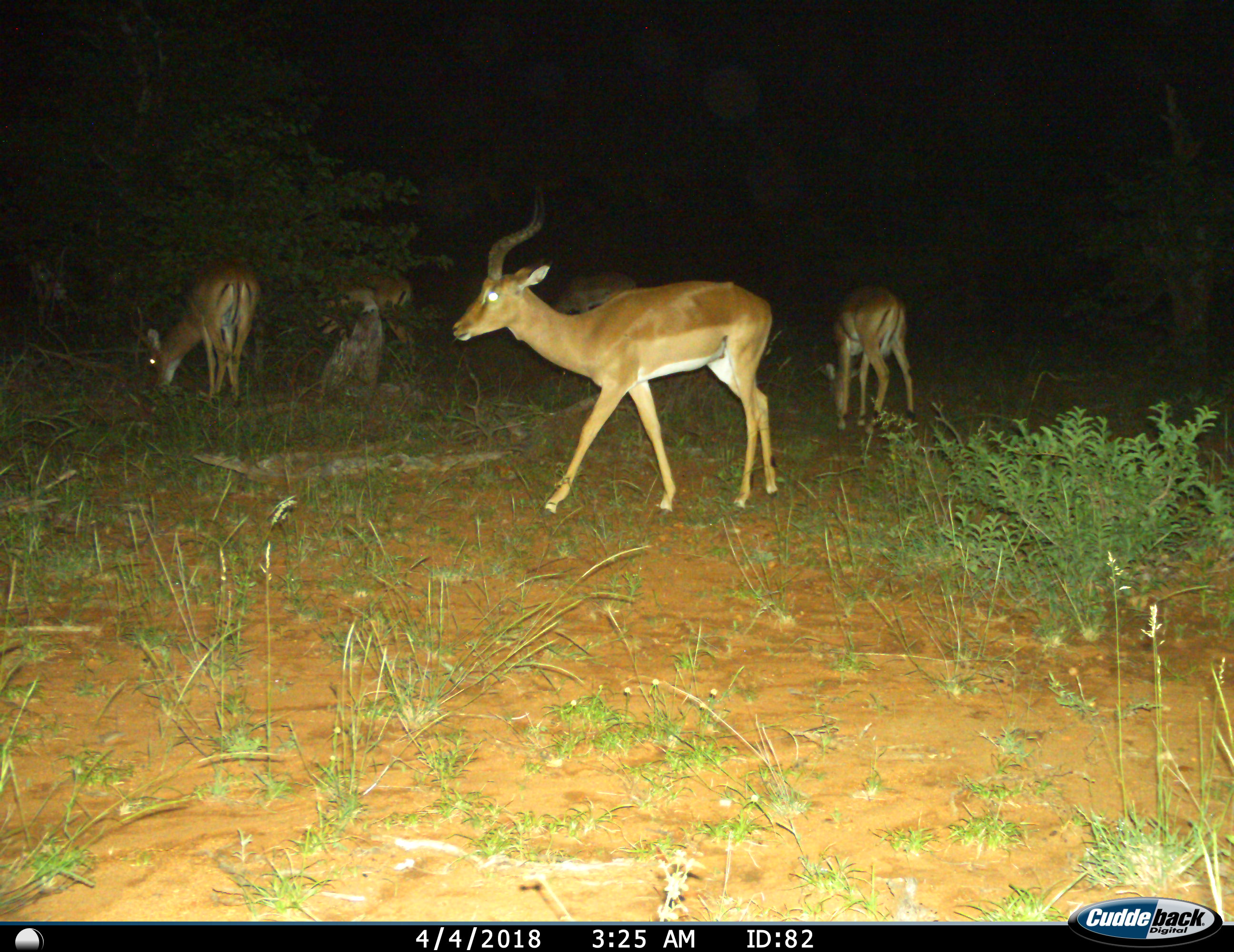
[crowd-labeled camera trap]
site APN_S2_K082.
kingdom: Animalia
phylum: Chordata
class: Mammalia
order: Artiodactyla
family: Bovidae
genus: Aepyceros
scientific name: Aepyceros melampus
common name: impala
Impala (Aepyceros melampus), count 5. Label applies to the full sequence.